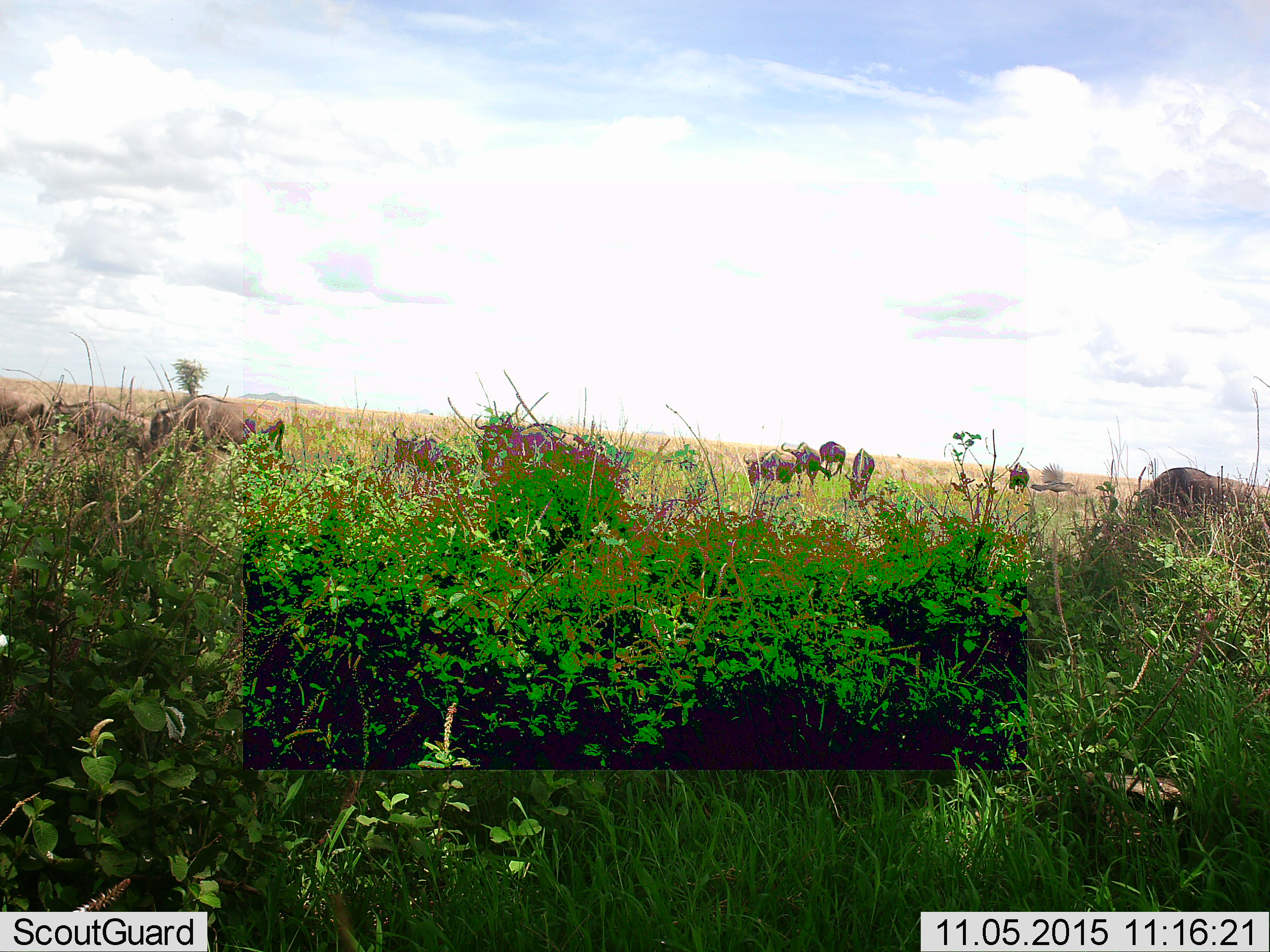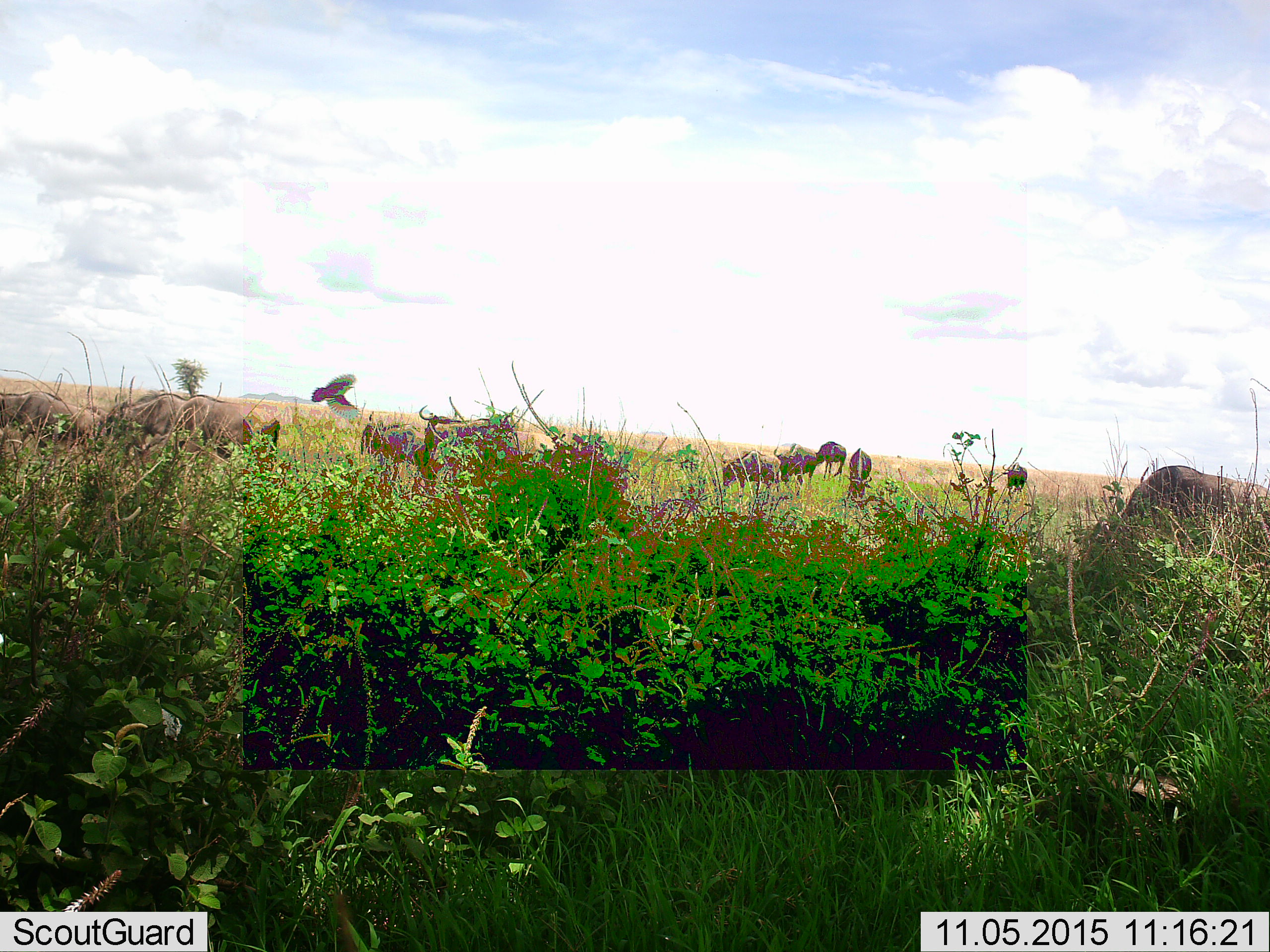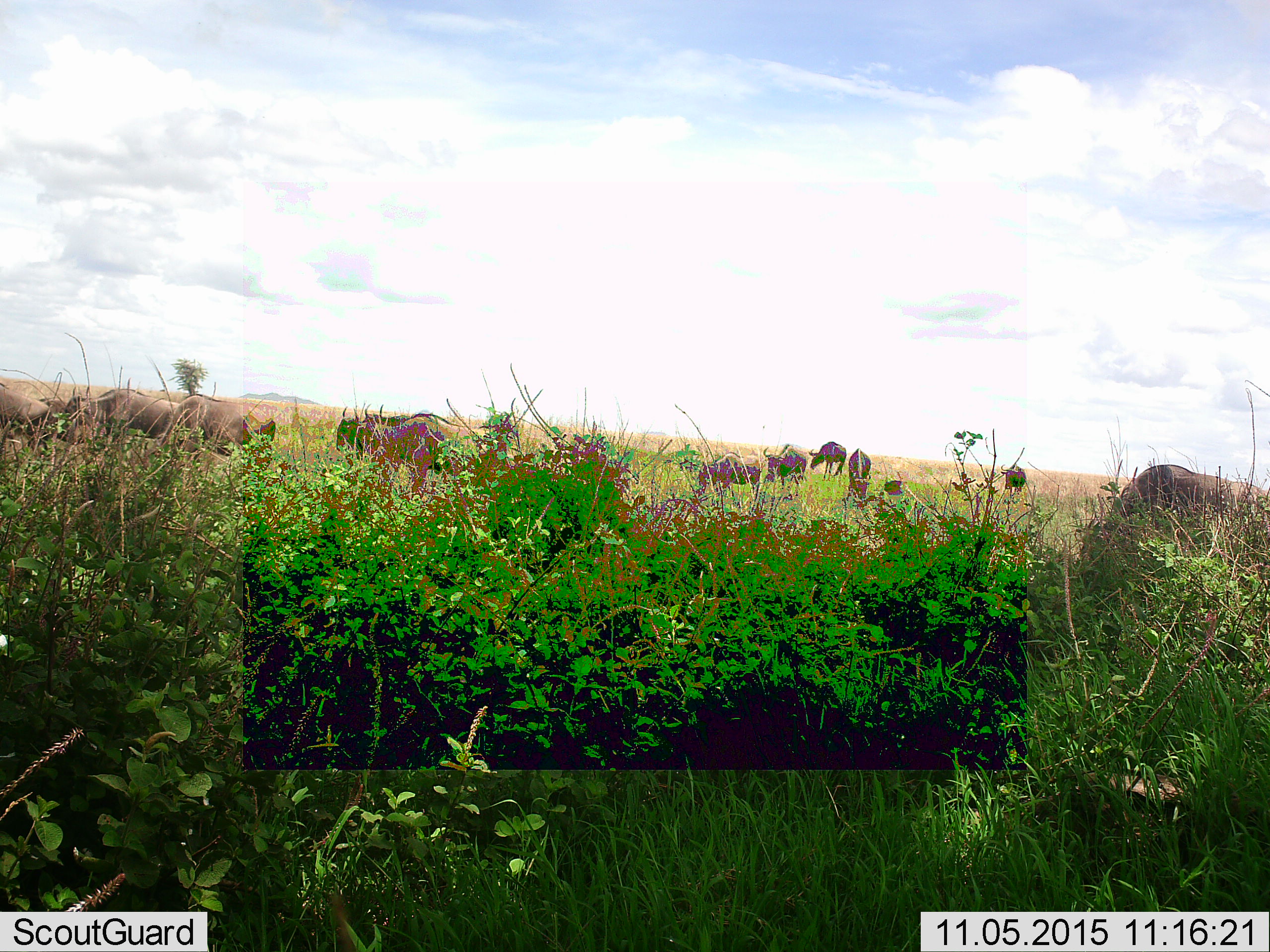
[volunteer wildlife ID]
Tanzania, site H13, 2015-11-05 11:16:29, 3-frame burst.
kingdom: Animalia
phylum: Chordata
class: Mammalia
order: Artiodactyla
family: Bovidae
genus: Connochaetes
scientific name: Connochaetes taurinus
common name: blue wildebeest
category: wildebeest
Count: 11-50.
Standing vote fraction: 40%.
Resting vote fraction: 0%.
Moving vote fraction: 40%.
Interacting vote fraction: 0%.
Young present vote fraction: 10%.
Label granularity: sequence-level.